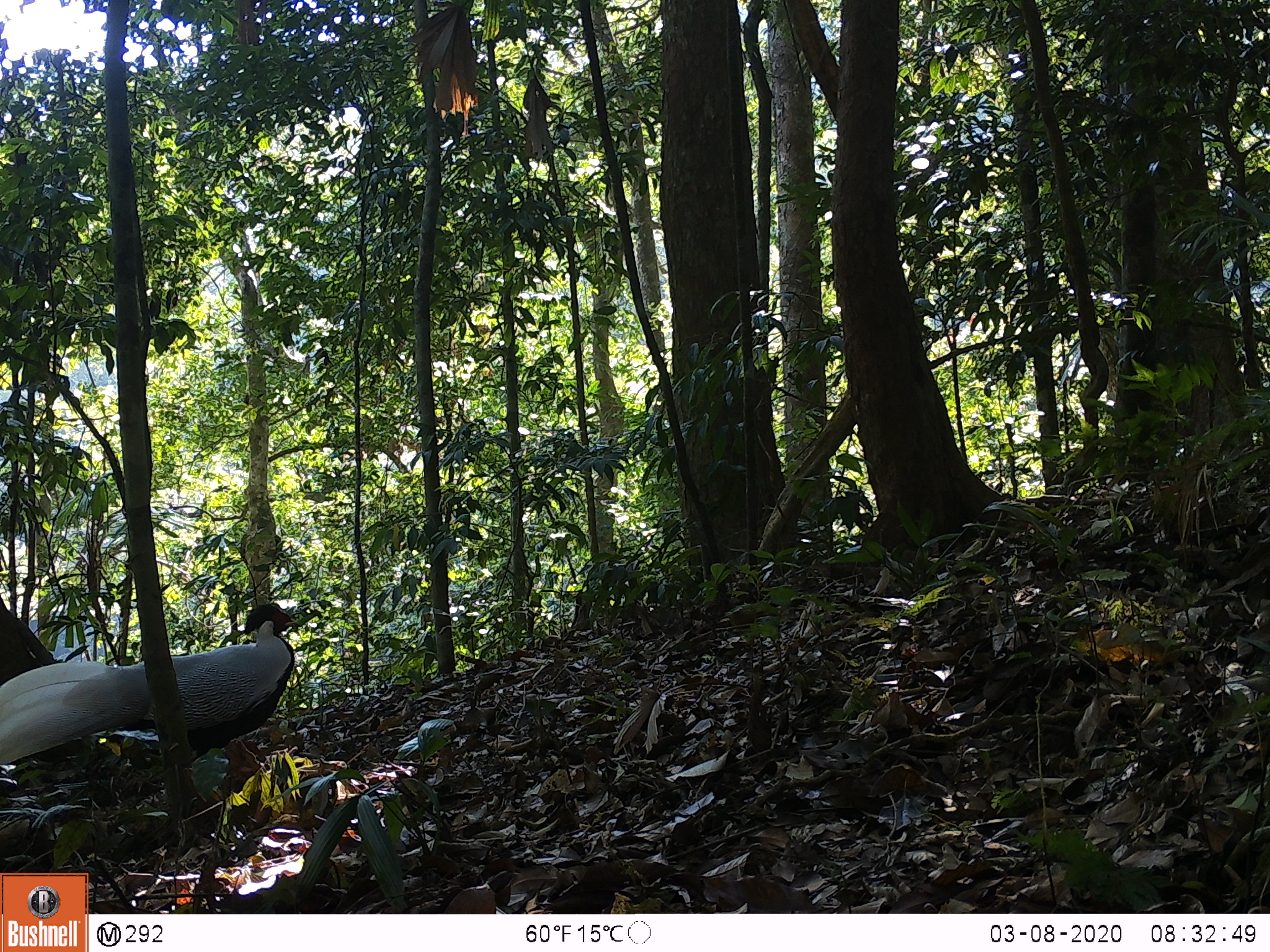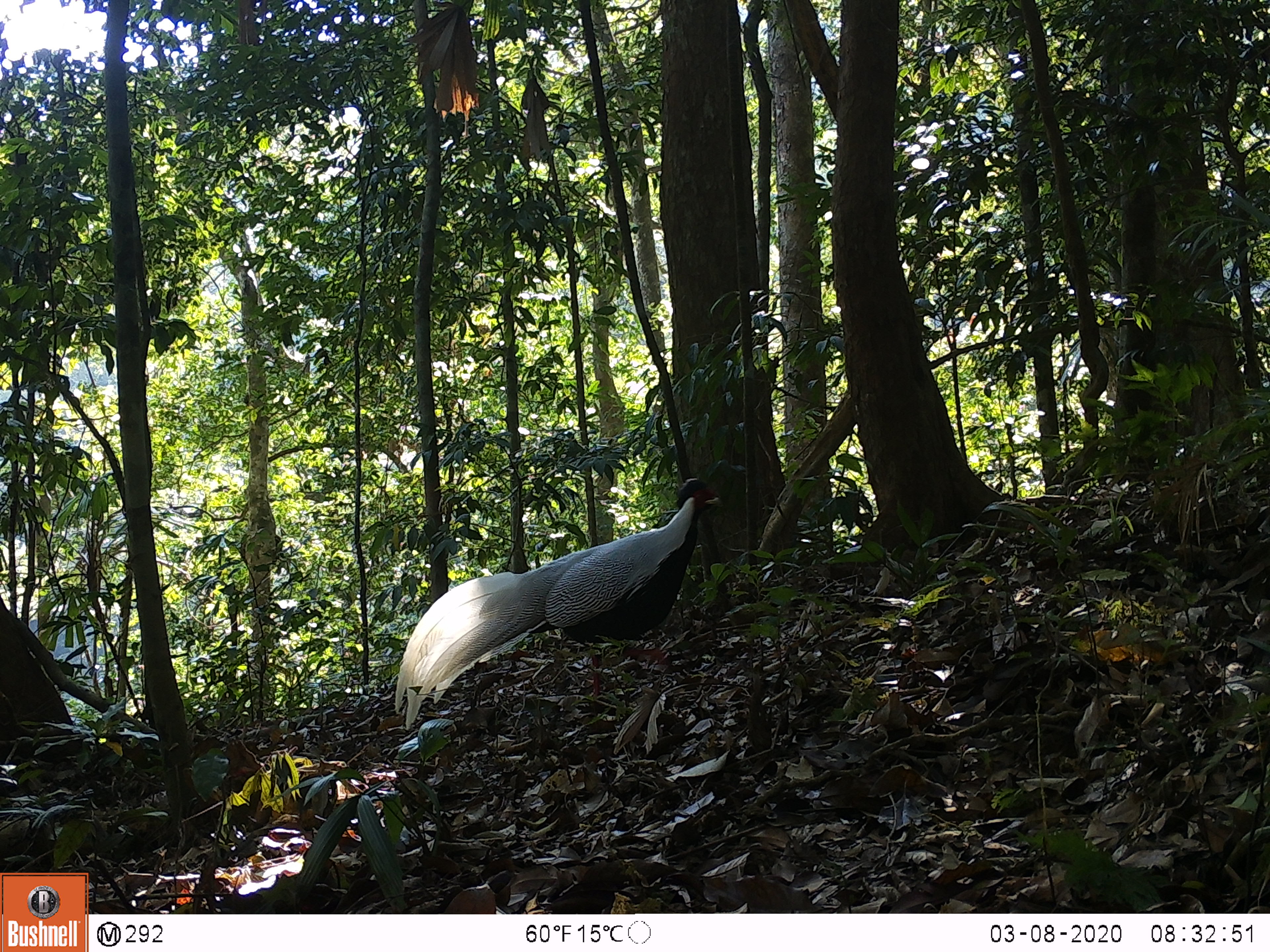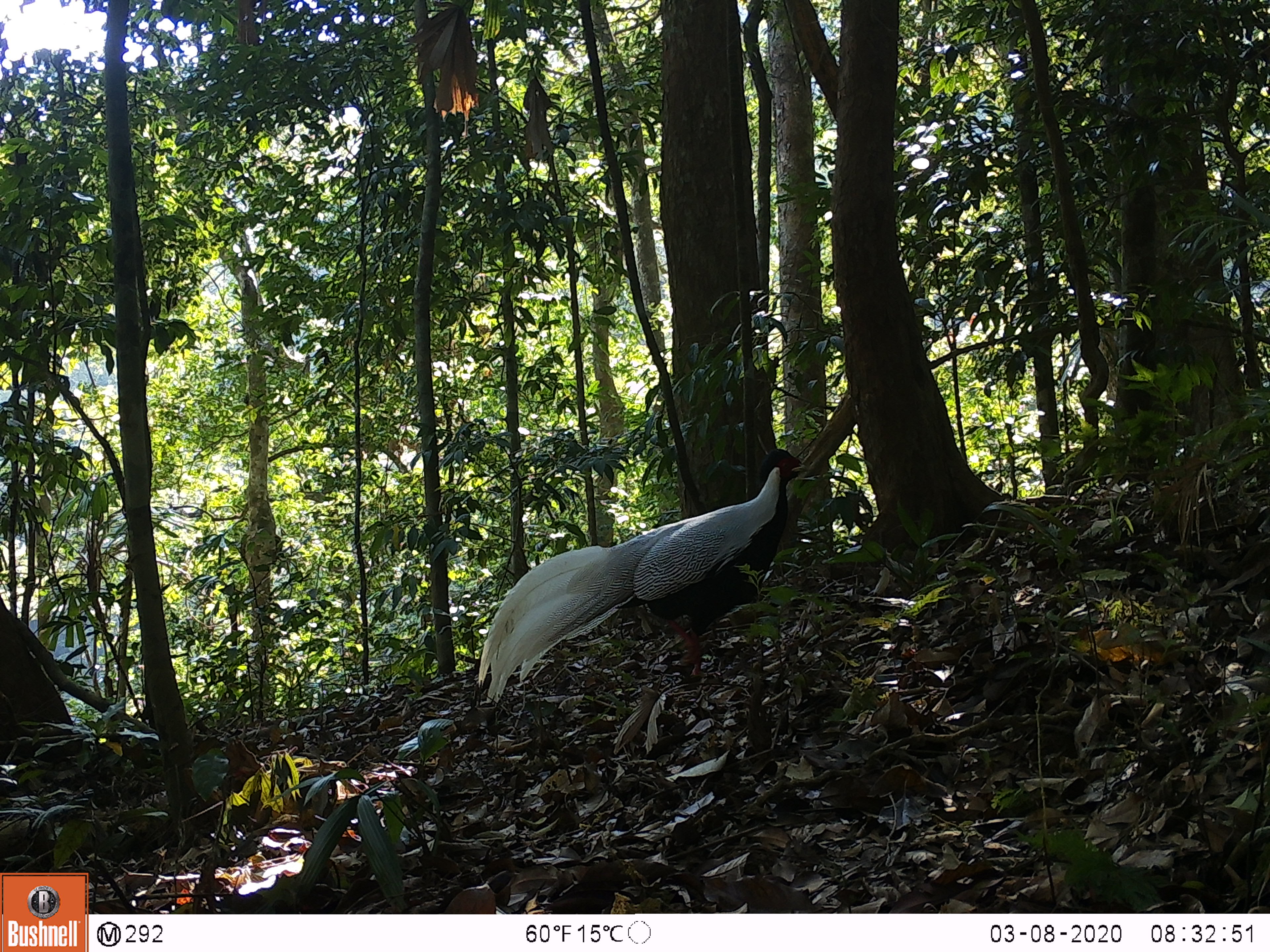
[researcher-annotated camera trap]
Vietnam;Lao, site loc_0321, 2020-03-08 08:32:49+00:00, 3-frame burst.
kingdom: Animalia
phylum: Chordata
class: Aves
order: Galliformes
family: Phasianidae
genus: Lophura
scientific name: Lophura nycthemera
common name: silver pheasant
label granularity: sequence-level